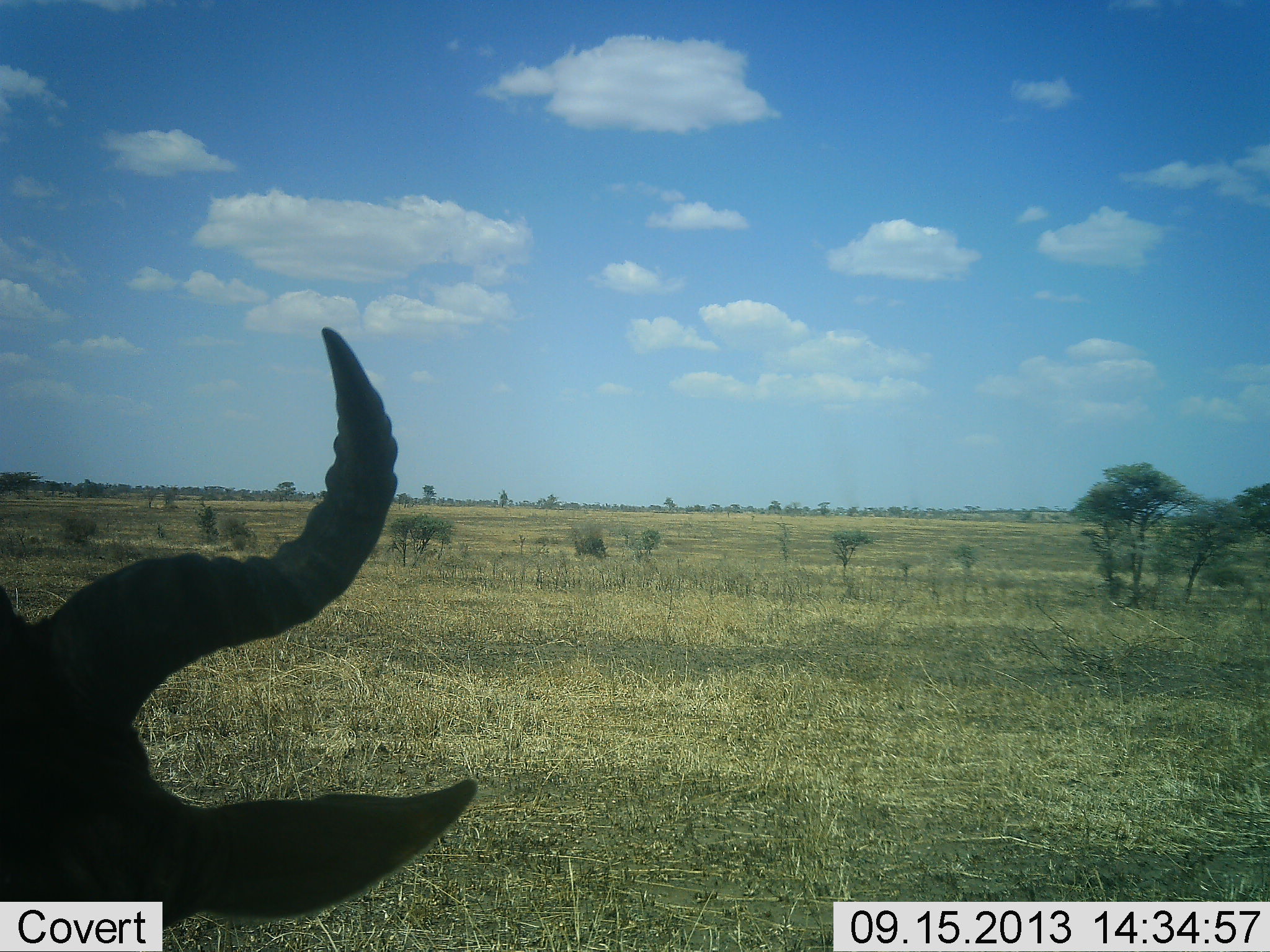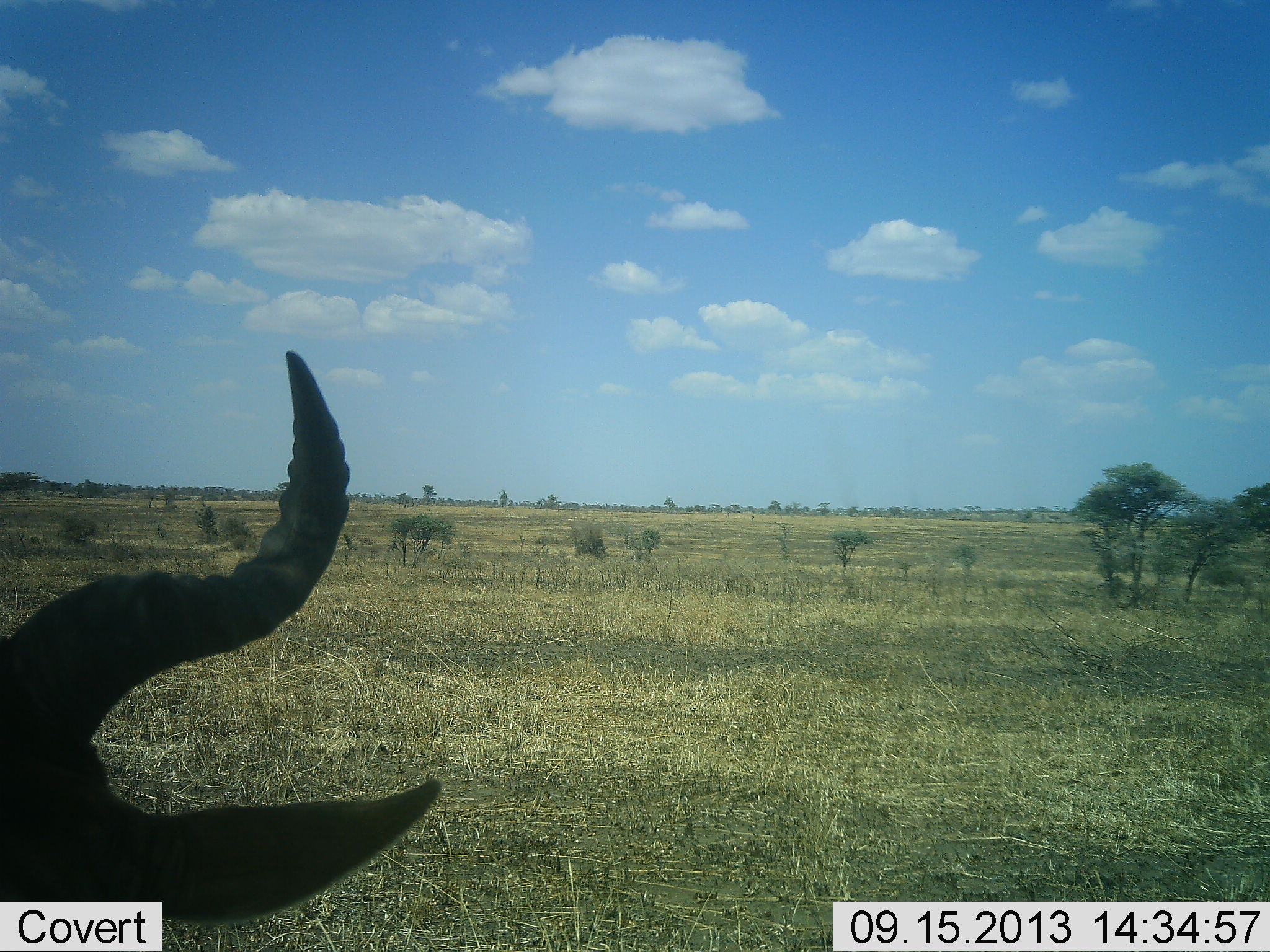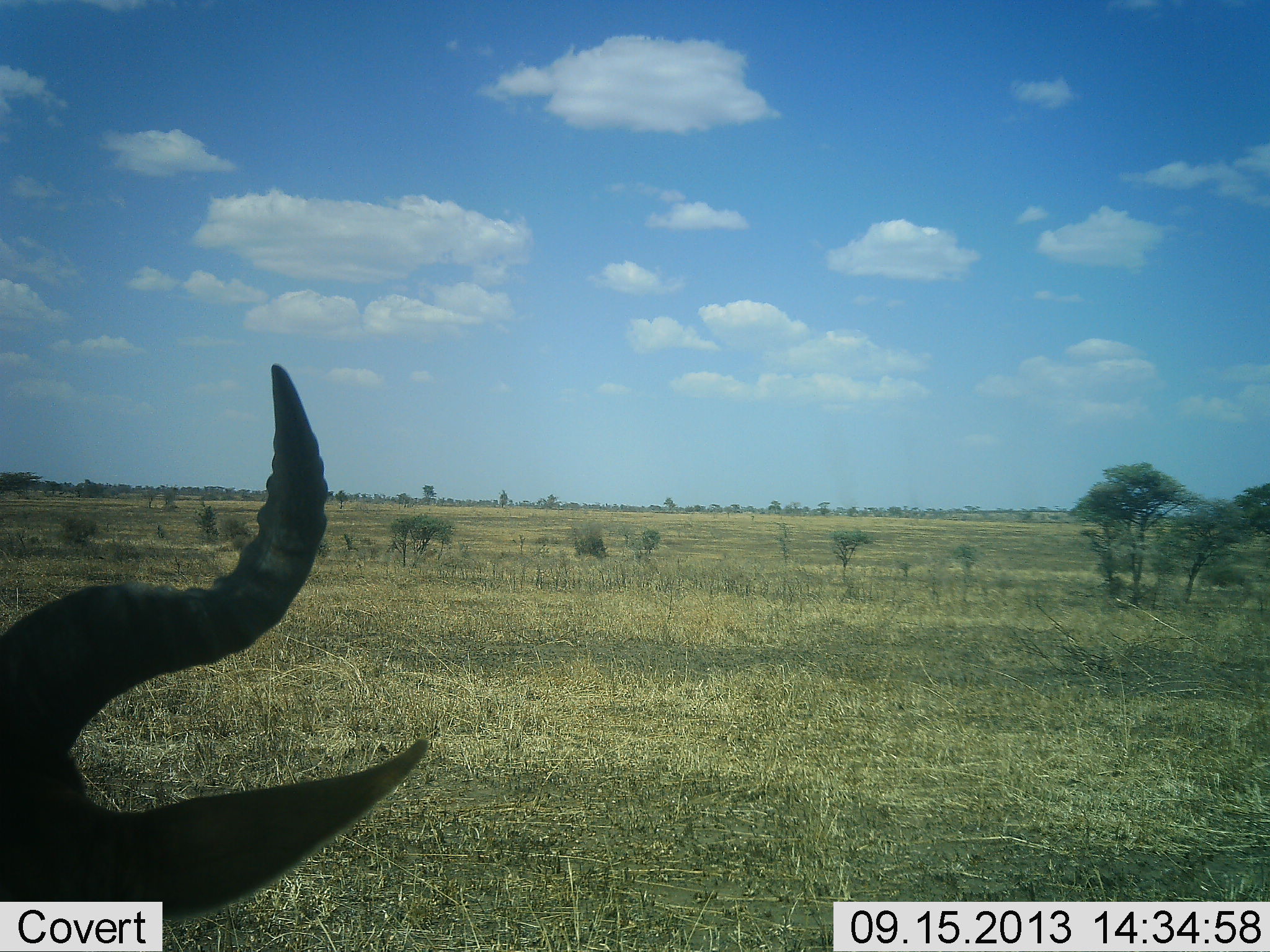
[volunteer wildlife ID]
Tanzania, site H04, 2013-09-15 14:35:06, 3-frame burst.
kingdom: Animalia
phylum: Chordata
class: Mammalia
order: Artiodactyla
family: Bovidae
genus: Alcelaphus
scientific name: Alcelaphus buselaphus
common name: hartebeest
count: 1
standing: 72%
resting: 28%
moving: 0%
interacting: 0%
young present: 0%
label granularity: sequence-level